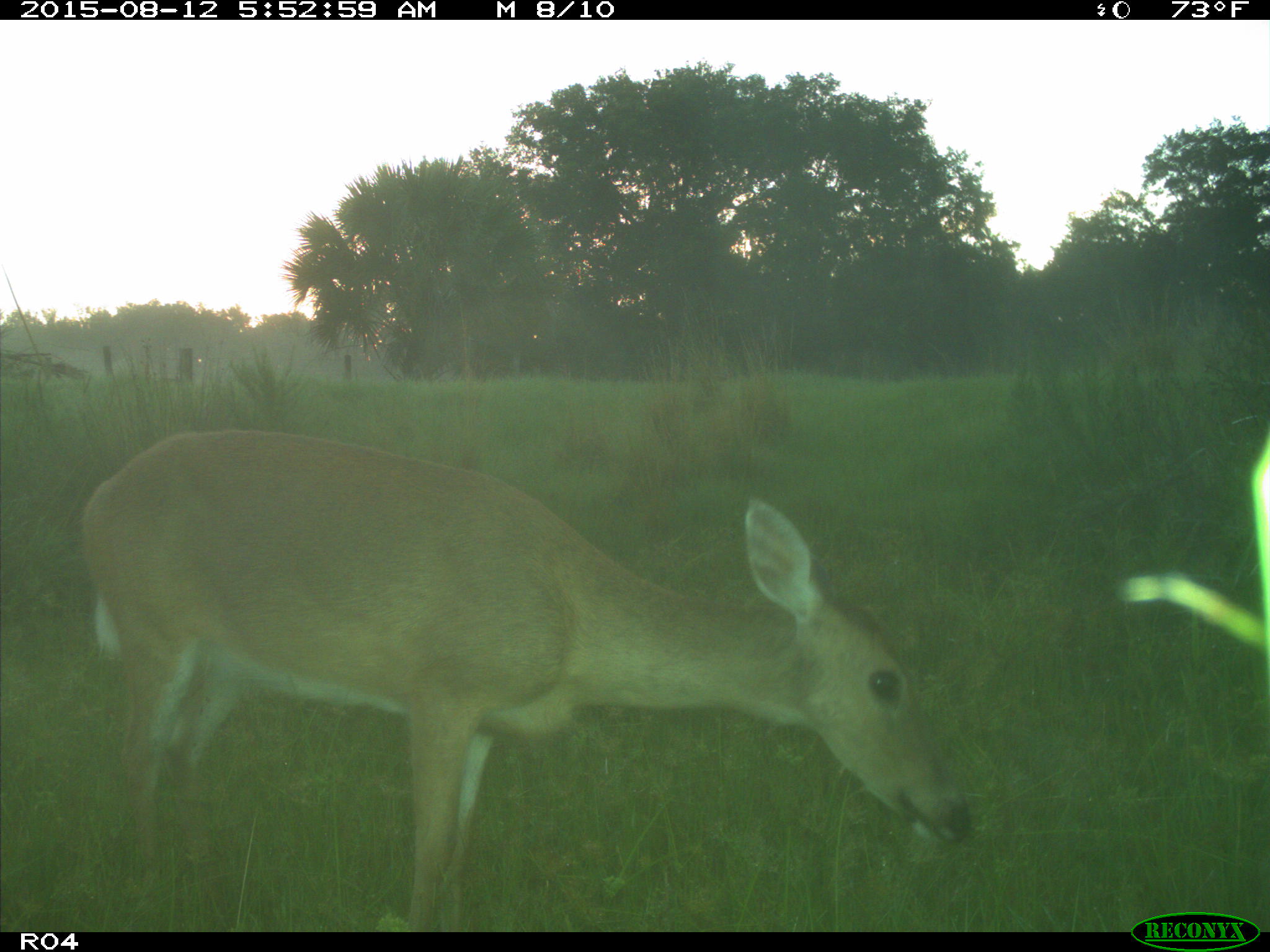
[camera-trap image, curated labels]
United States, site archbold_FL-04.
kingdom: Animalia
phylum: Chordata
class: Mammalia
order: Artiodactyla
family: Cervidae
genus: Odocoileus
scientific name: Odocoileus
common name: deer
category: unidentified deer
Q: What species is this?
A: Unidentified deer (deer) (Odocoileus).